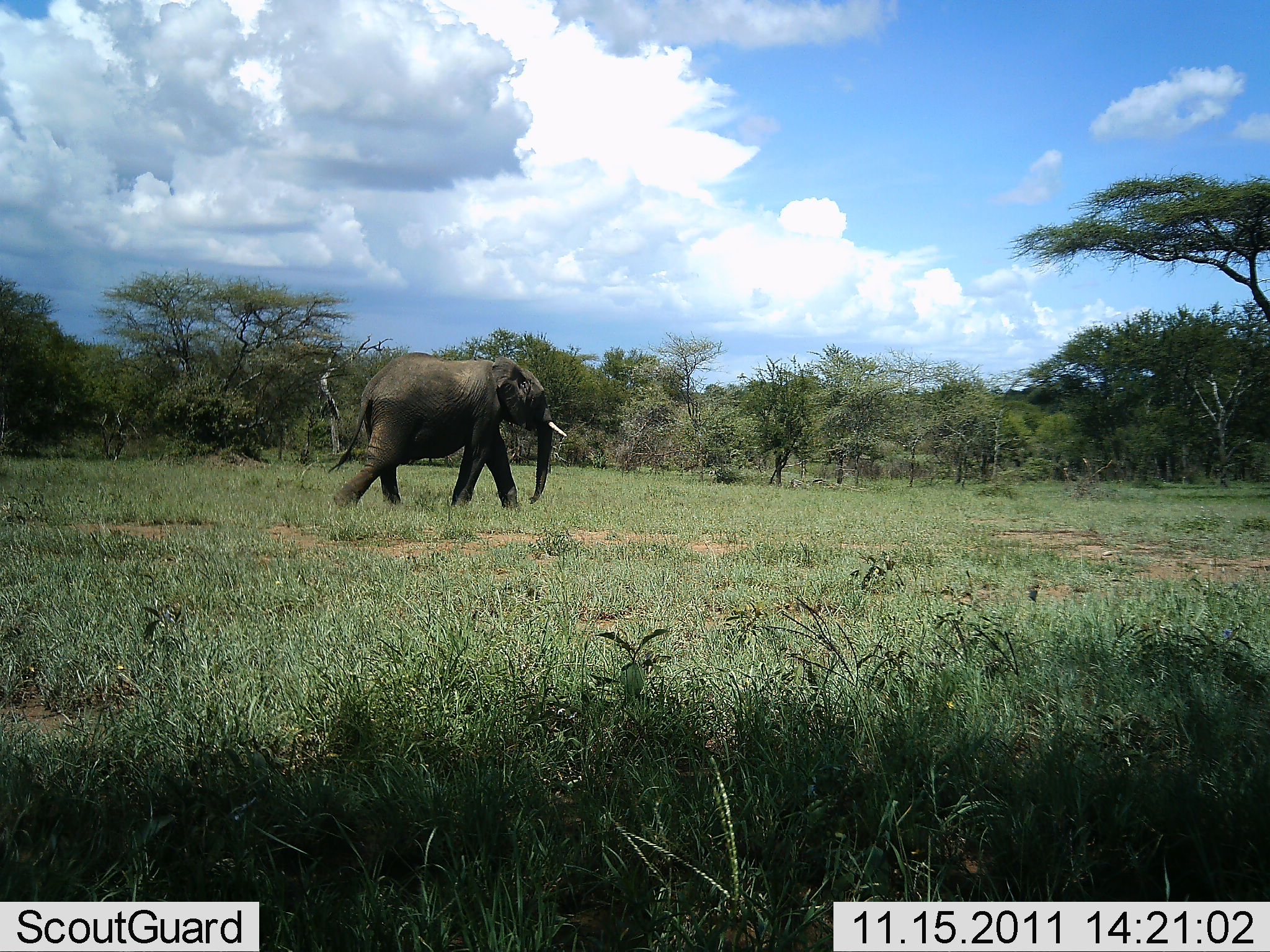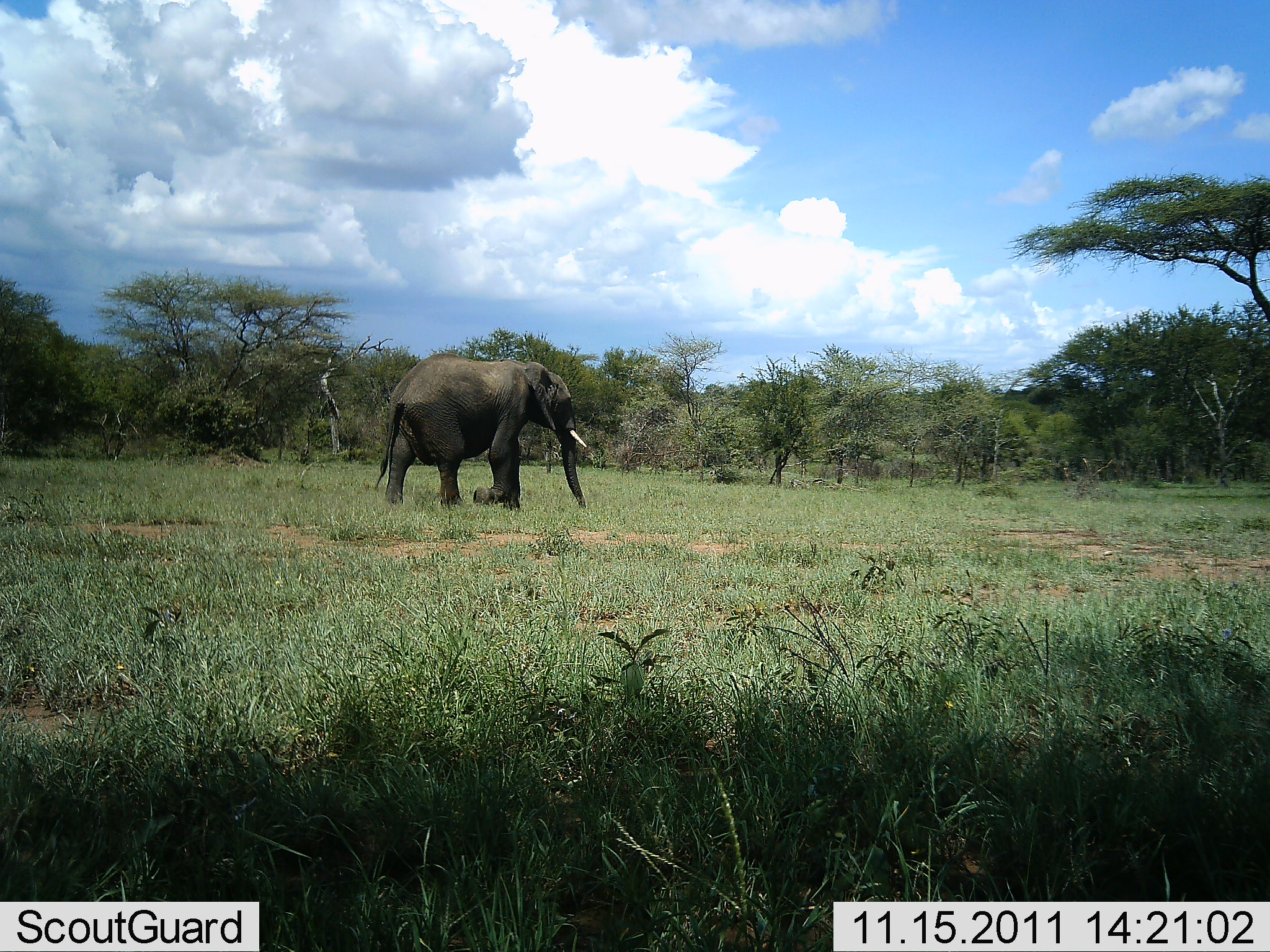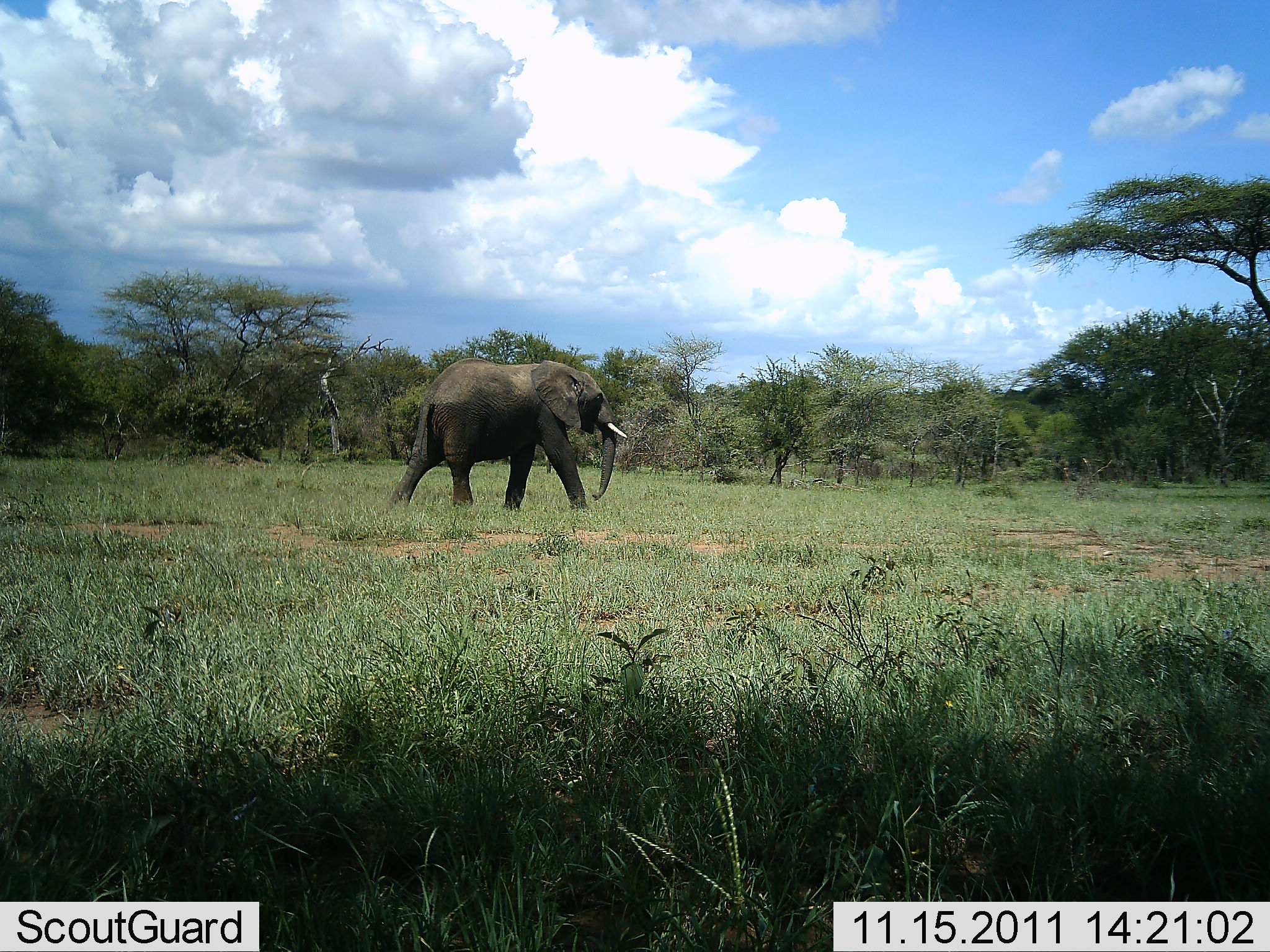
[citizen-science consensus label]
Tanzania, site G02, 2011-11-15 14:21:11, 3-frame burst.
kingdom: Animalia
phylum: Chordata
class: Mammalia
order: Proboscidea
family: Elephantidae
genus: Loxodonta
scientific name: Loxodonta africana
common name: african bush elephant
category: elephant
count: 1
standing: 8%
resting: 0%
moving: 92%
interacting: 0%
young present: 0%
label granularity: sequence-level